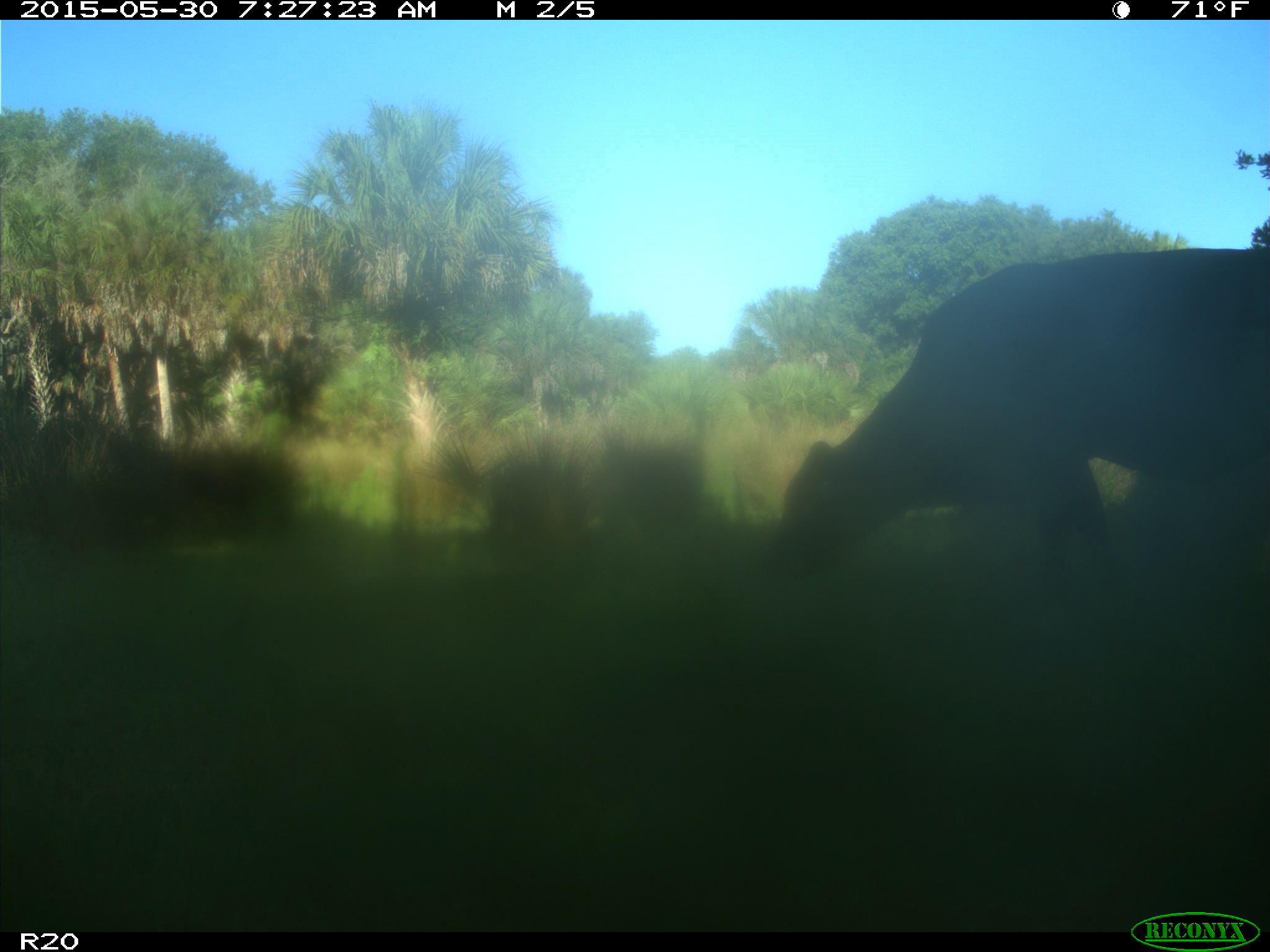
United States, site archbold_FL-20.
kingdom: Animalia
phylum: Chordata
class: Mammalia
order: Artiodactyla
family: Bovidae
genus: Bos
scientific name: Bos taurus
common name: domestic cow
Bos taurus (domestic cow).